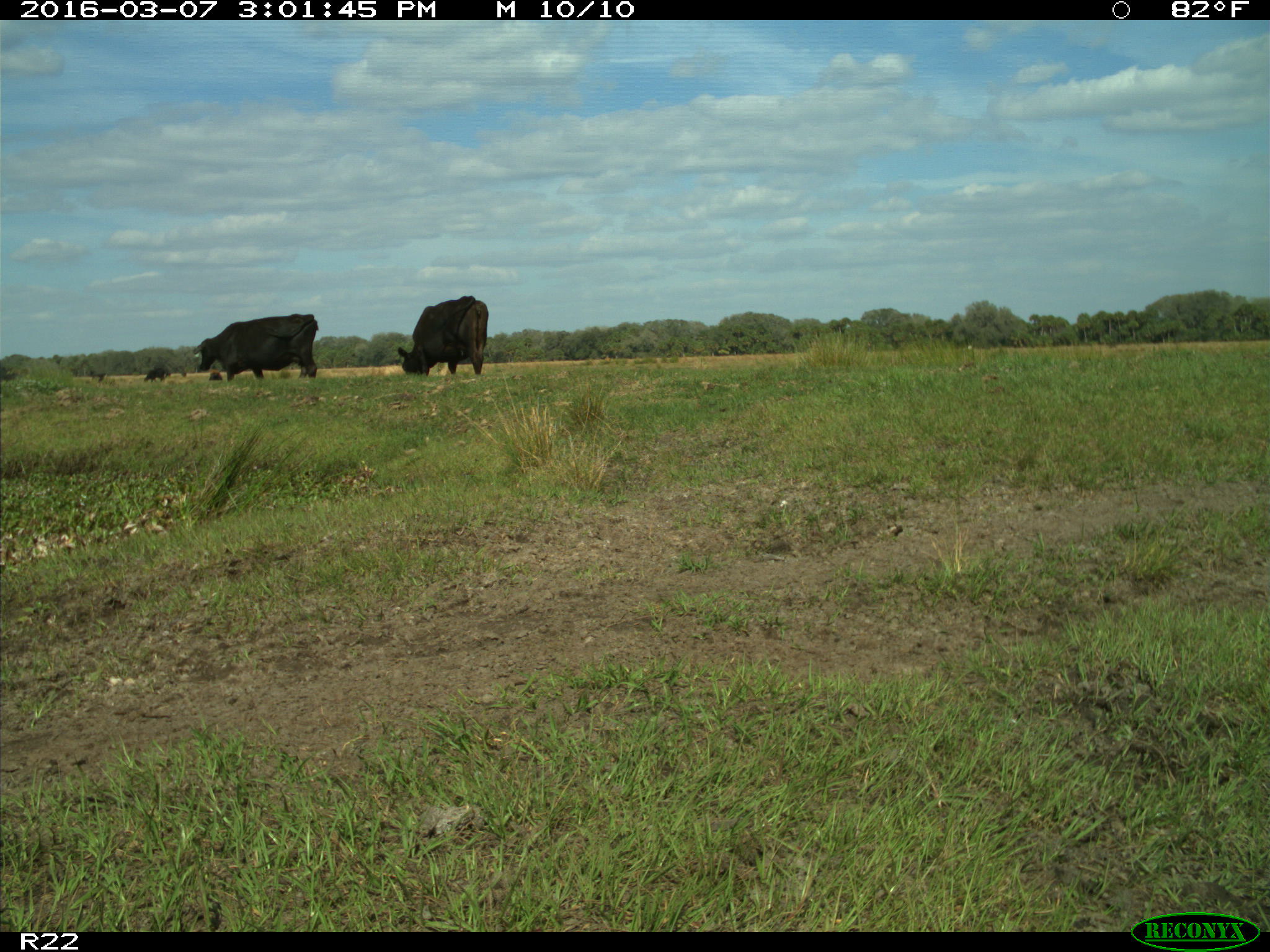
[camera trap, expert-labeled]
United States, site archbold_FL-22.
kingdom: Animalia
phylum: Chordata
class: Mammalia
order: Artiodactyla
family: Bovidae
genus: Bos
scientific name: Bos taurus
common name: domestic cow